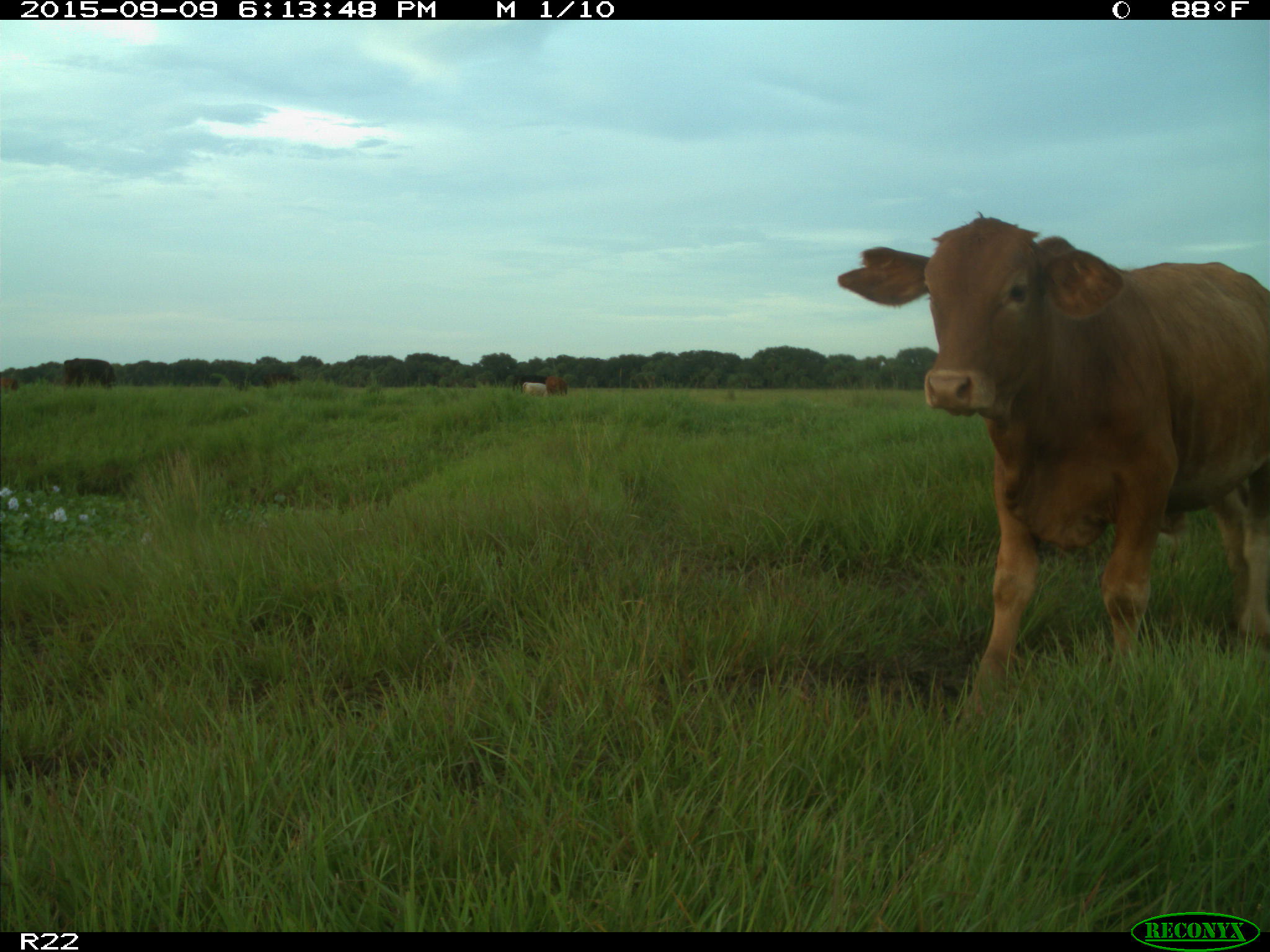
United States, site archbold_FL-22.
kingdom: Animalia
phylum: Chordata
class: Mammalia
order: Artiodactyla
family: Bovidae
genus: Bos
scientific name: Bos taurus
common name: domestic cow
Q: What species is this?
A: Bos taurus (domestic cow).